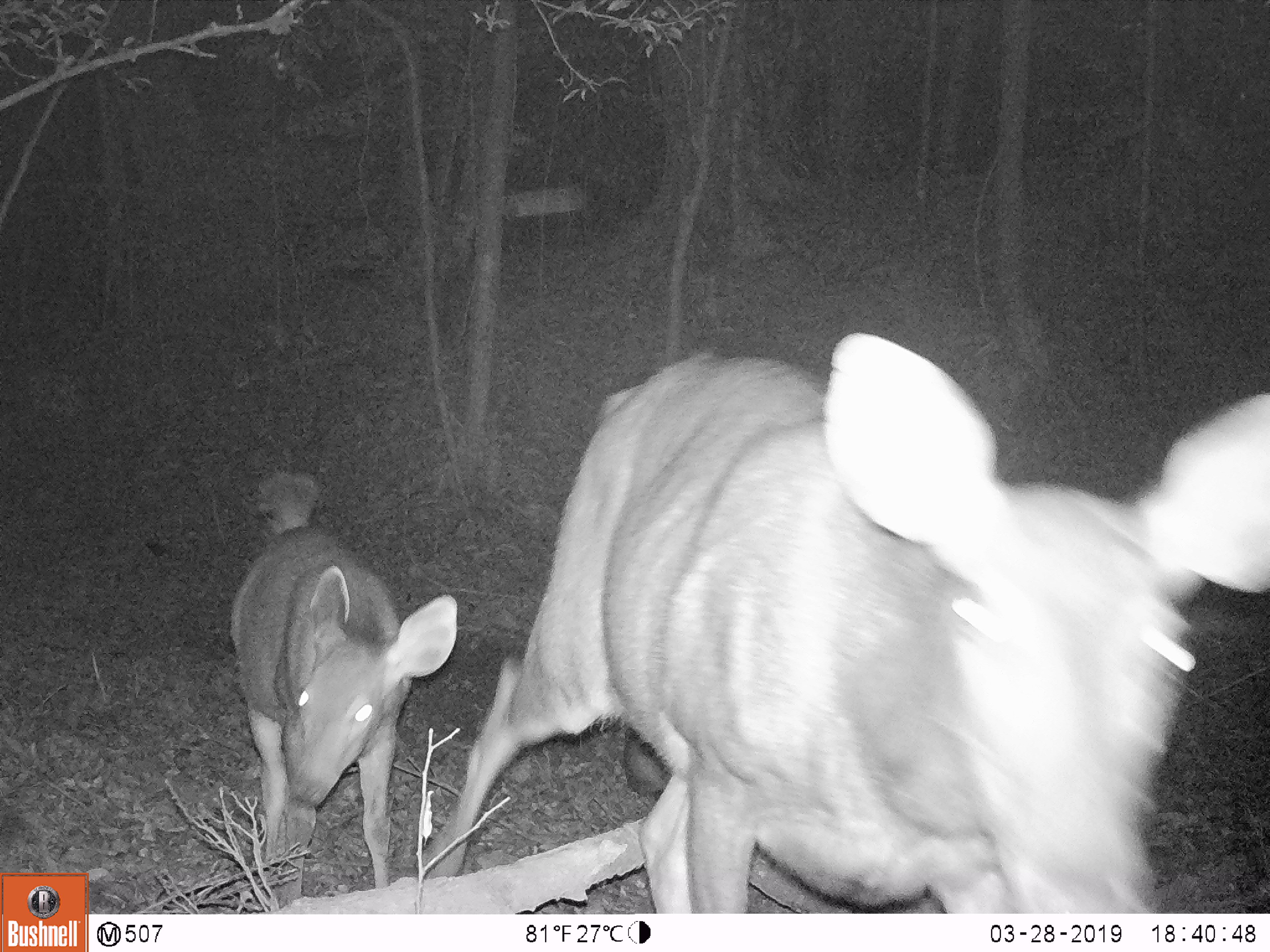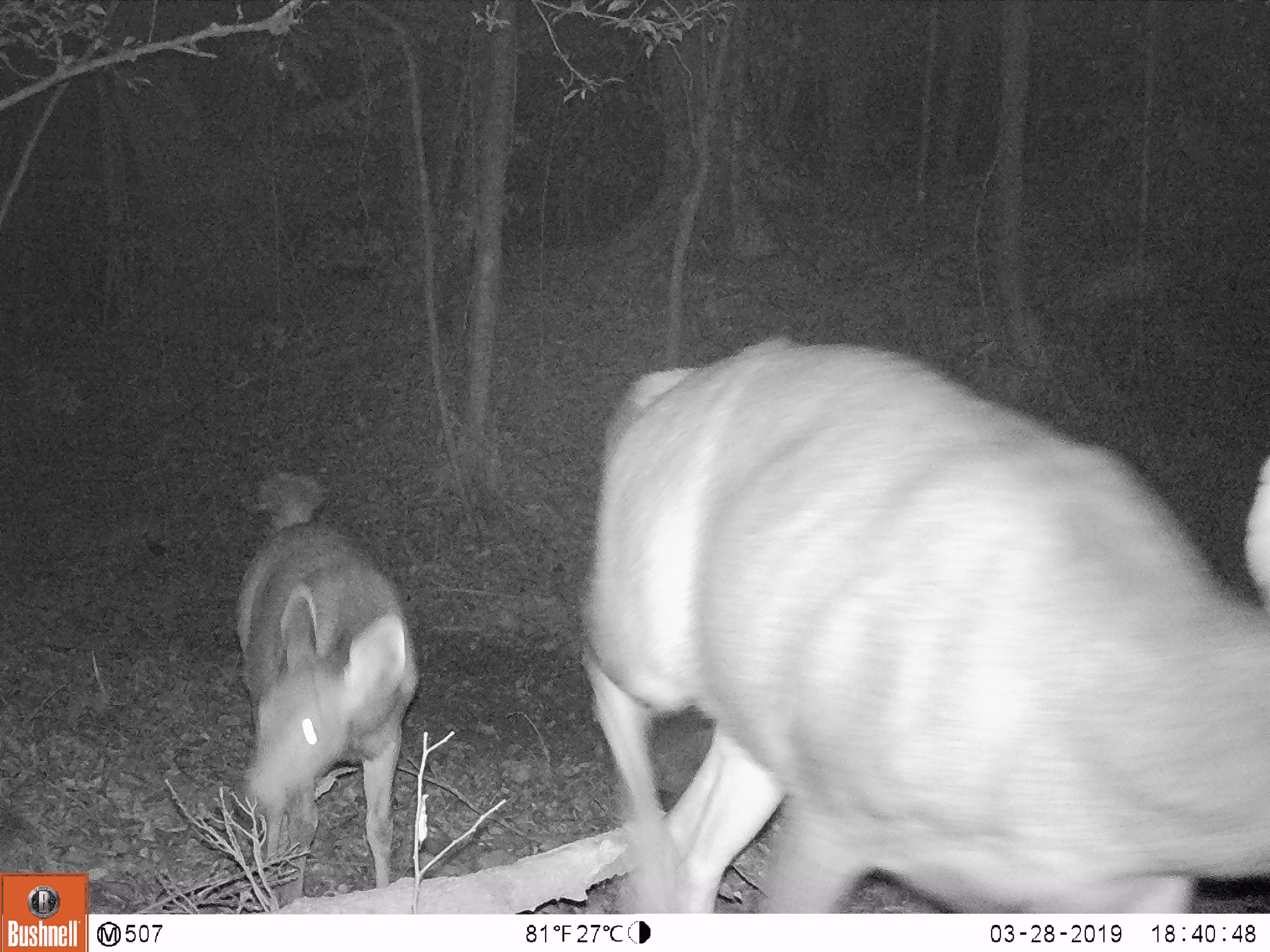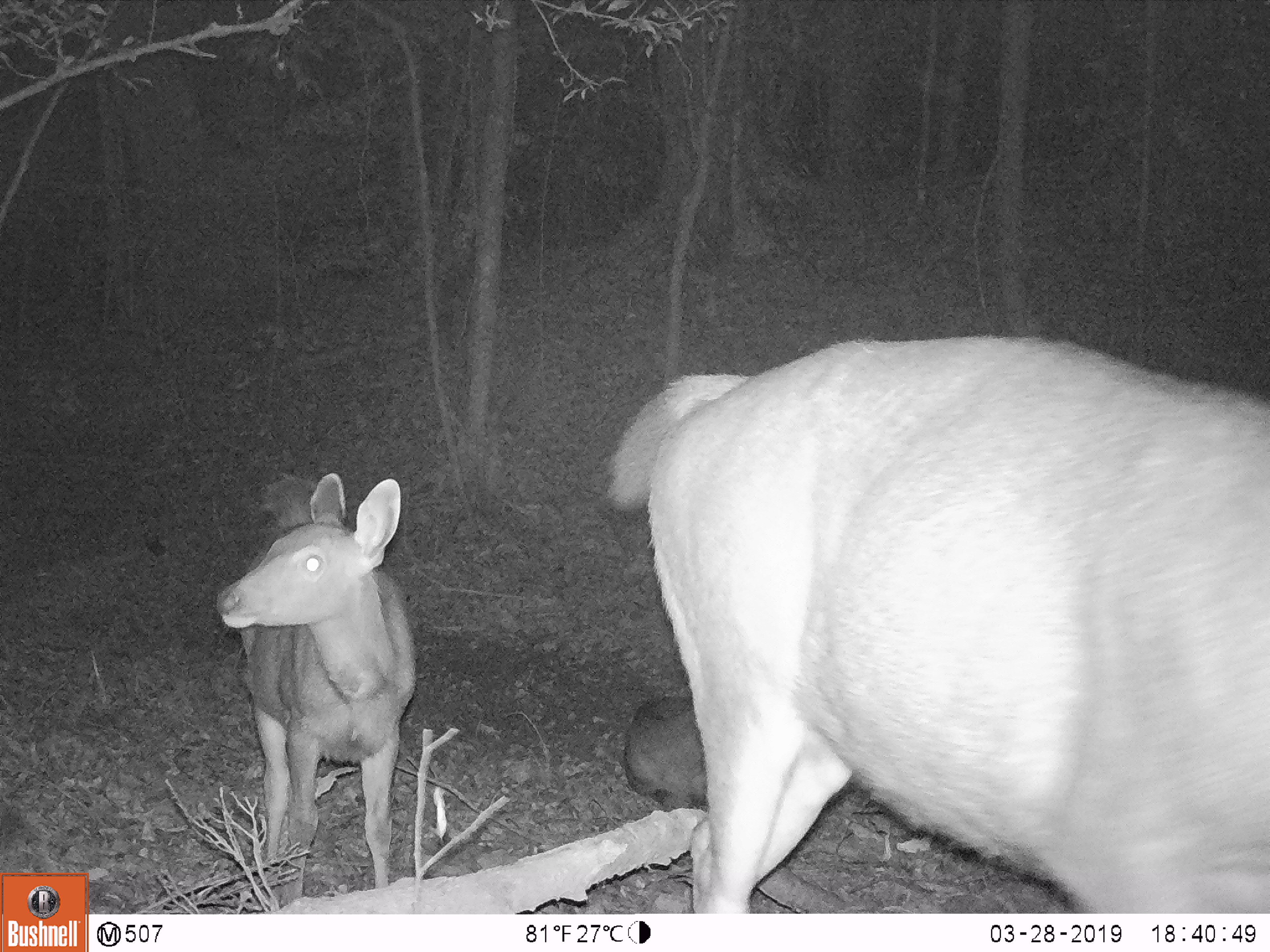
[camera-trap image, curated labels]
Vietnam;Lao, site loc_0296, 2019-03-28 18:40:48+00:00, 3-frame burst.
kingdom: Animalia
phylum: Chordata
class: Mammalia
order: Artiodactyla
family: Cervidae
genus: Rusa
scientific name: Rusa unicolor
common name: sambar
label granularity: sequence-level